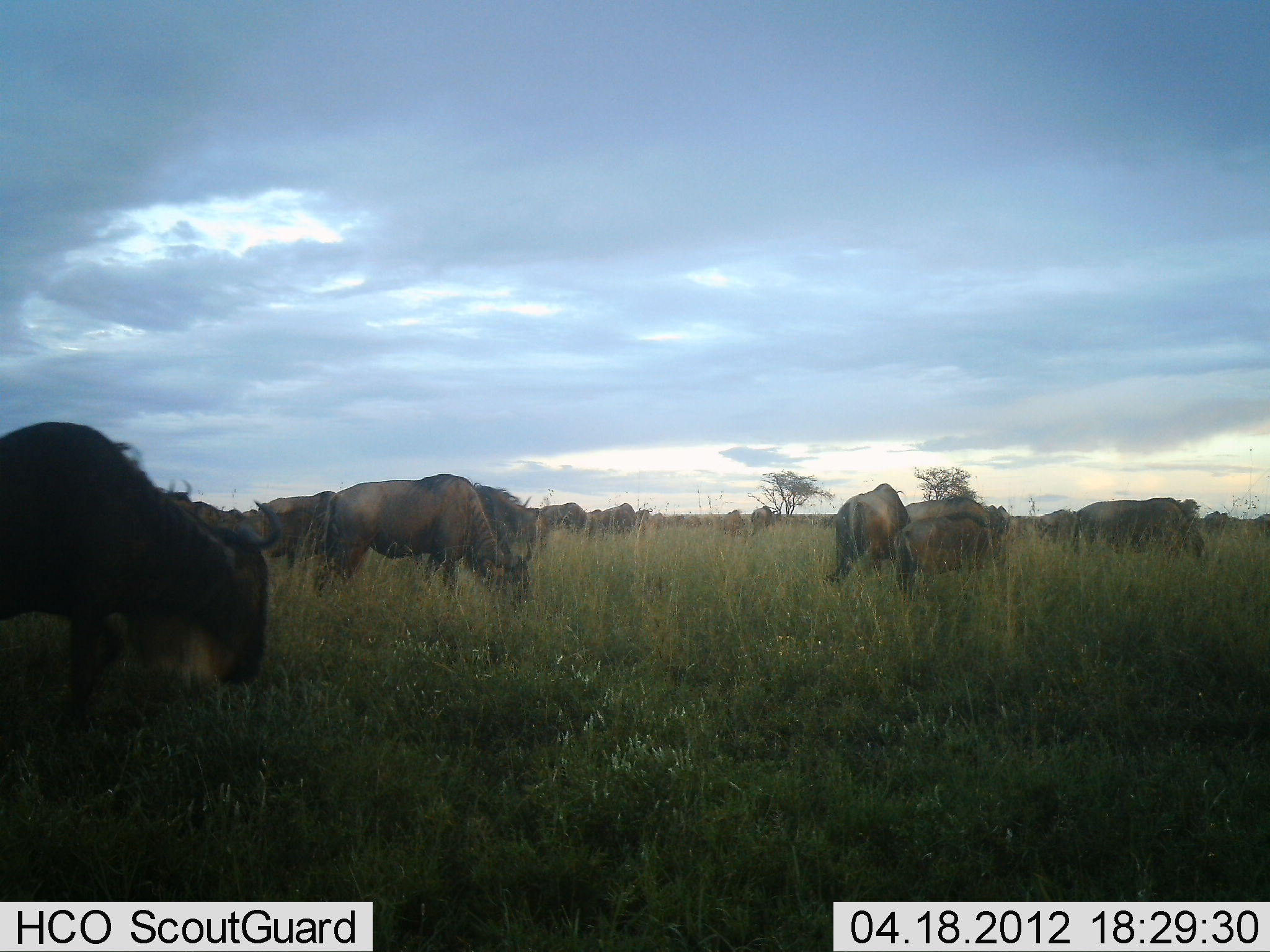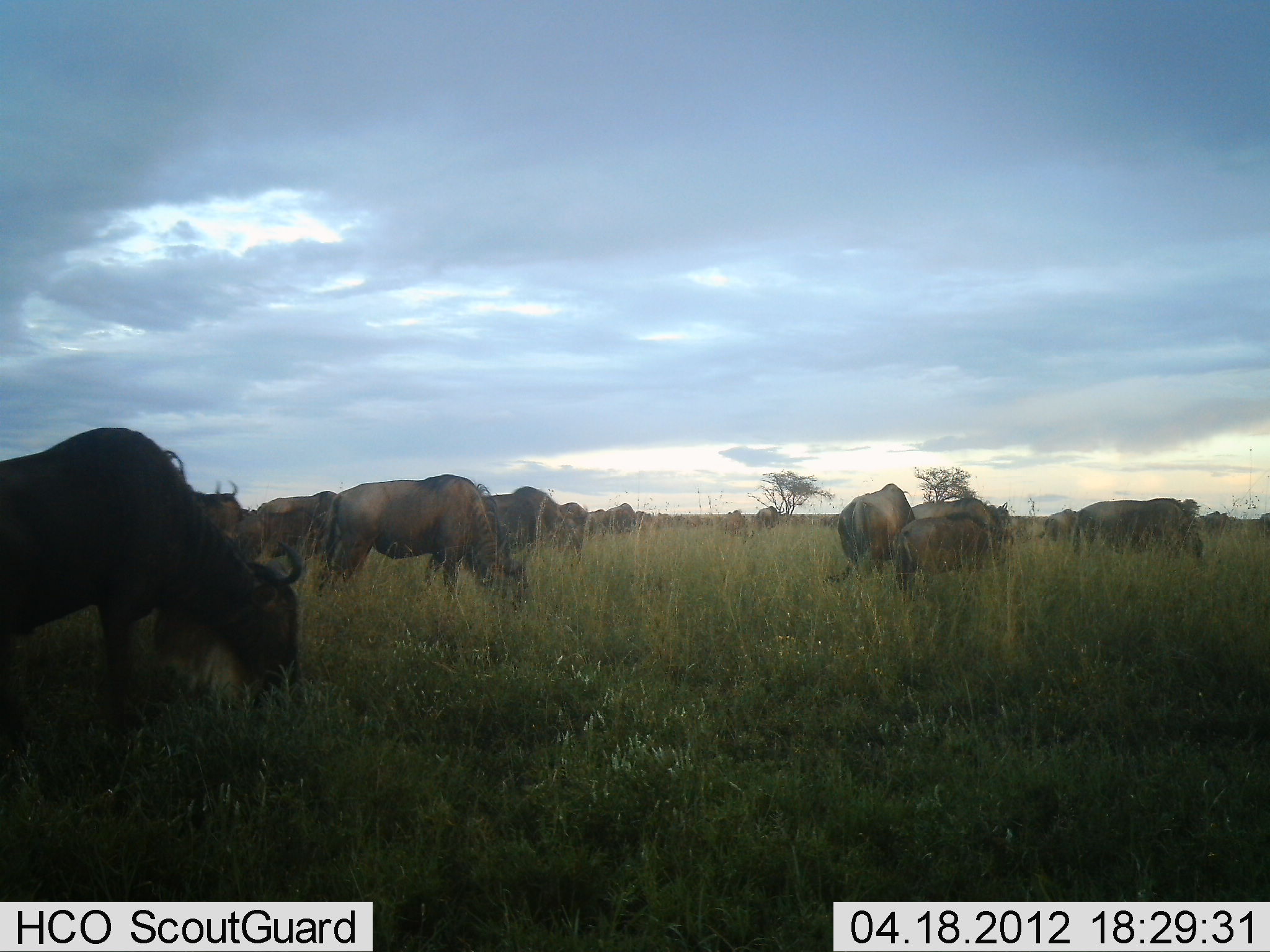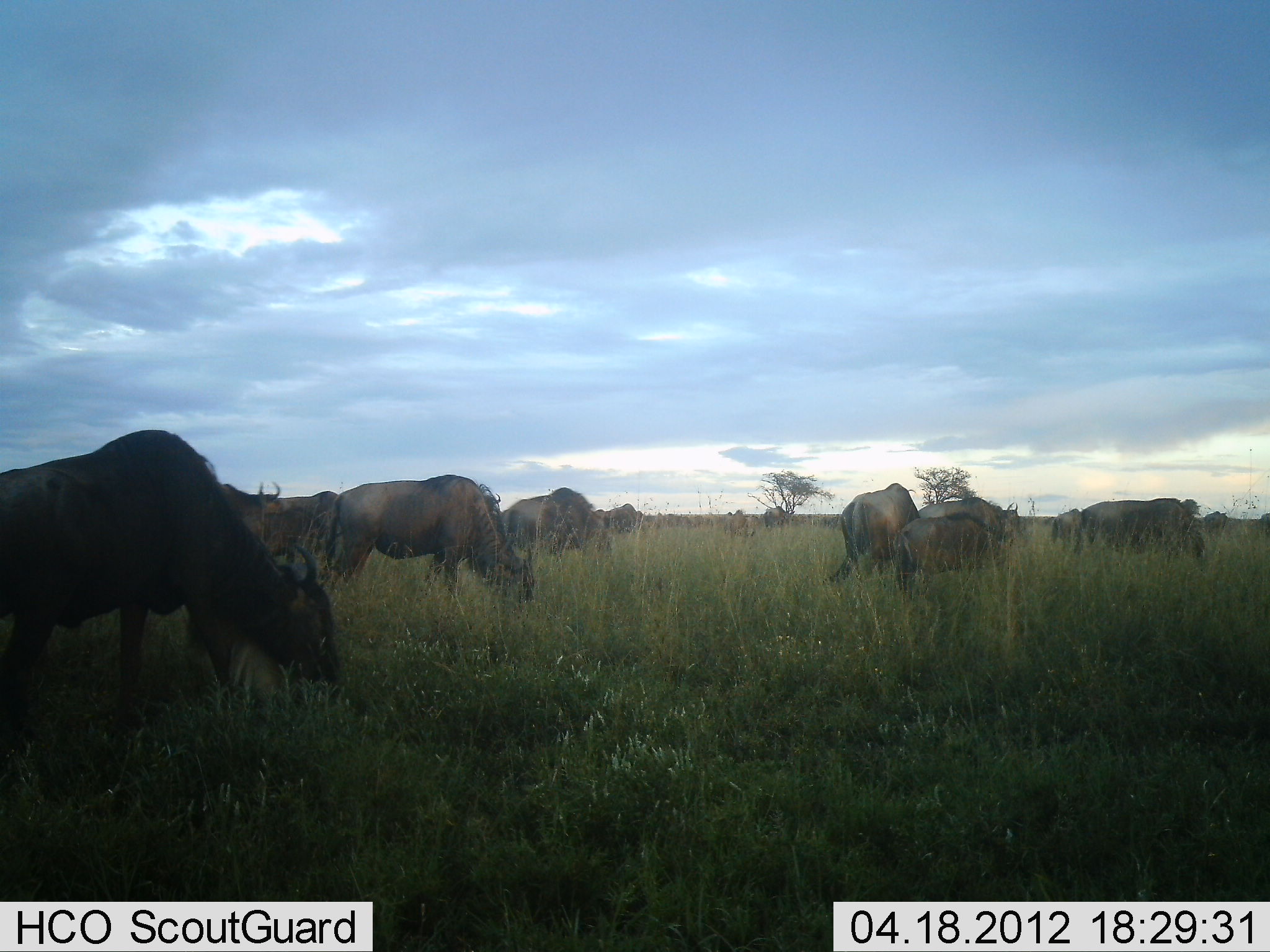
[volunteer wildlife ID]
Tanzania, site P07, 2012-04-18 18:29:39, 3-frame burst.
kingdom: Animalia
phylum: Chordata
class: Mammalia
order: Artiodactyla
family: Bovidae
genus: Connochaetes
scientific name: Connochaetes taurinus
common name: blue wildebeest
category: wildebeest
Wildebeest (blue wildebeest) (Connochaetes taurinus), count 11-50. Behavior (volunteer vote fractions): standing 44%, resting 4%, moving 40%, interacting 4%. Young present (vote fraction): 12%. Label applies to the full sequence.